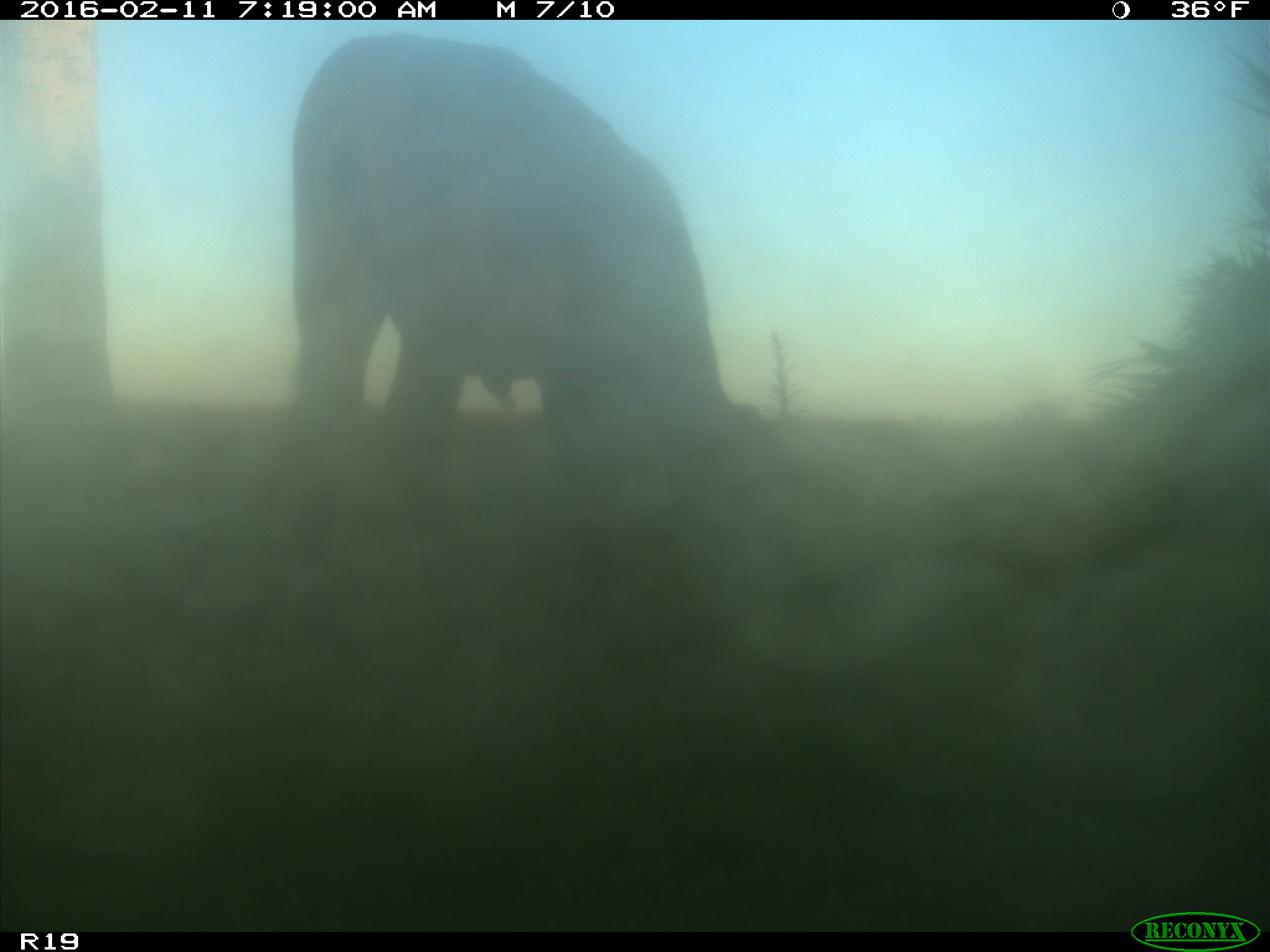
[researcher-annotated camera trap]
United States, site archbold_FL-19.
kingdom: Animalia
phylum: Chordata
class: Mammalia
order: Artiodactyla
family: Bovidae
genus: Bos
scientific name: Bos taurus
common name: domestic cow